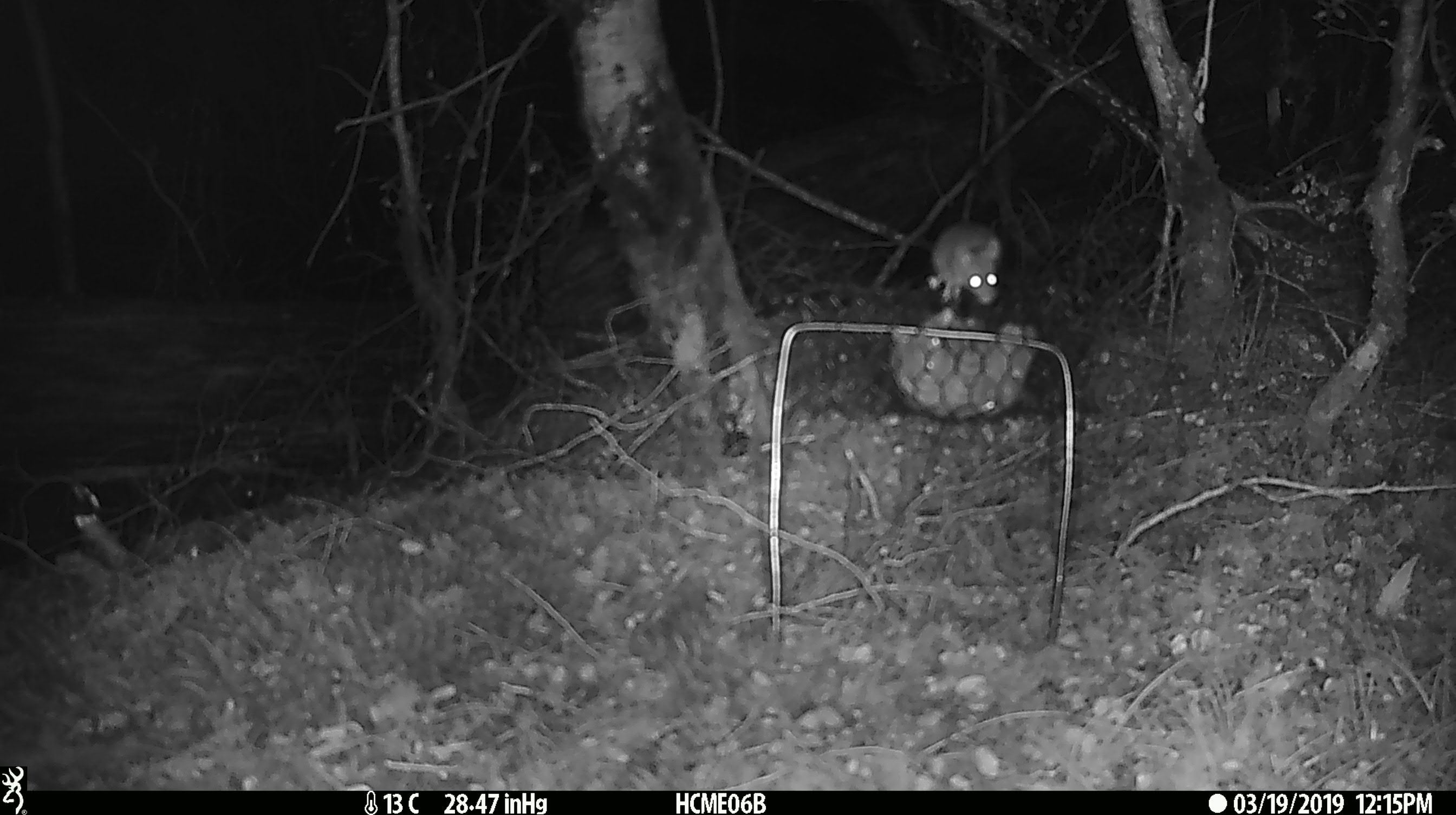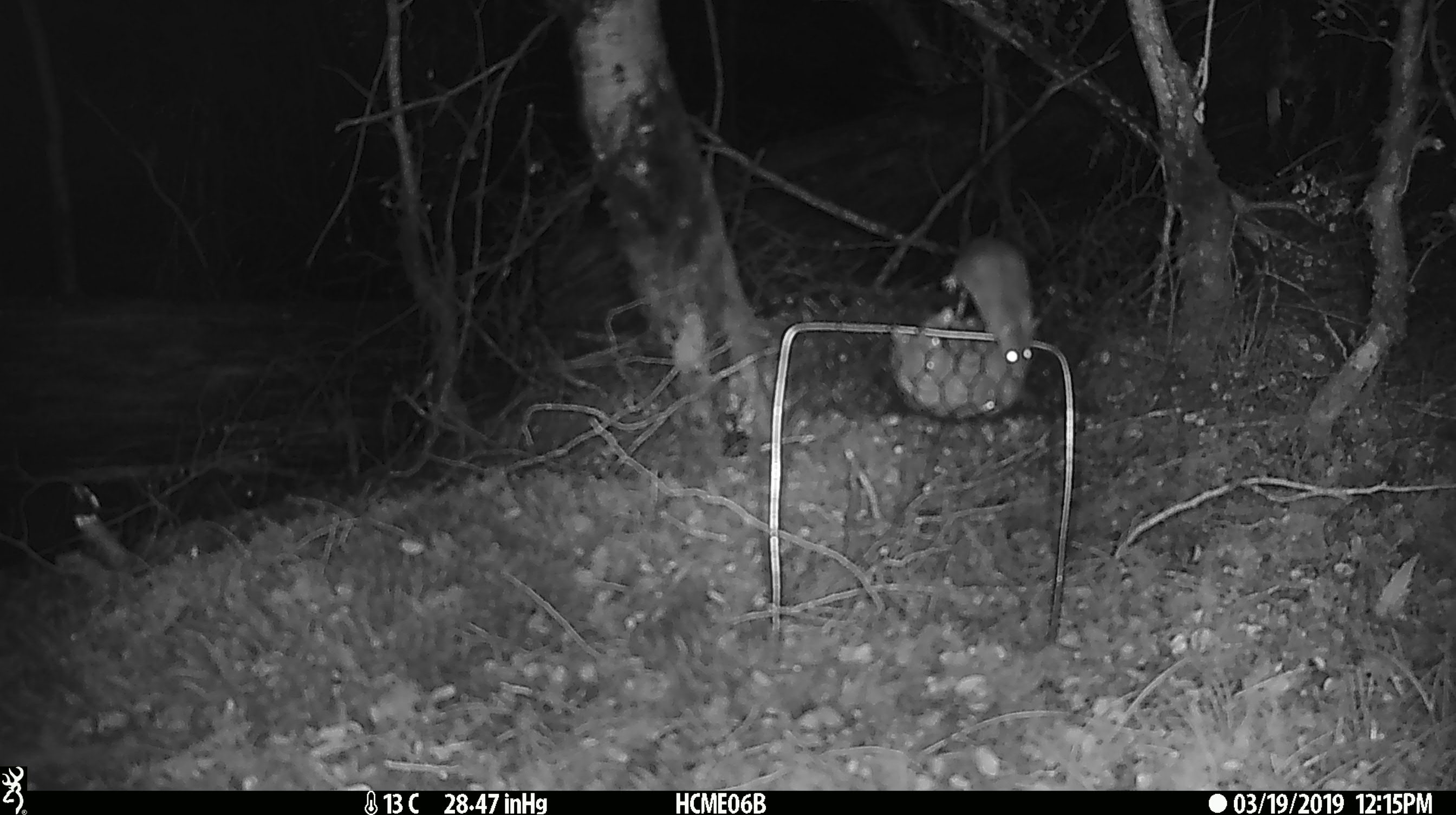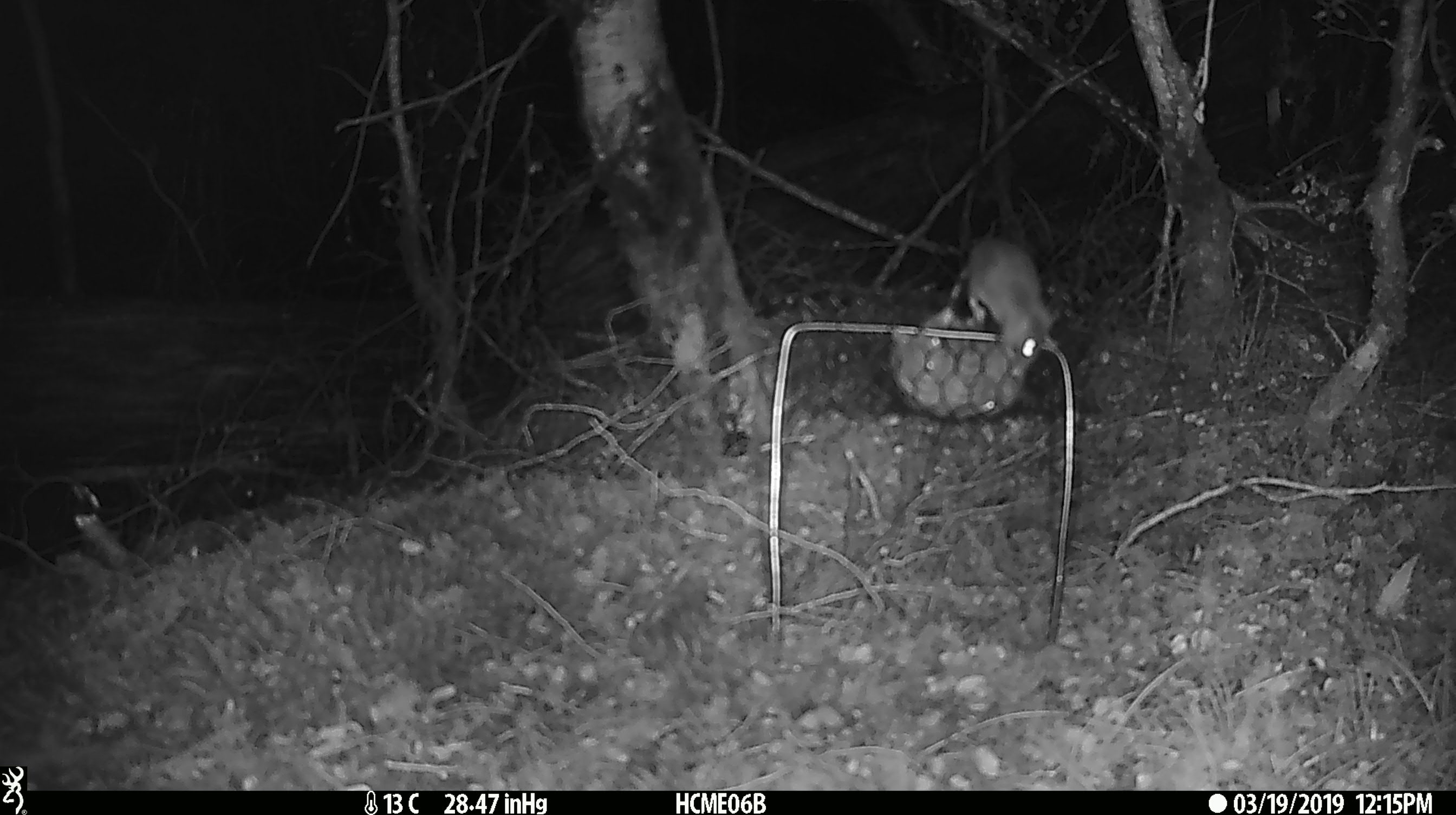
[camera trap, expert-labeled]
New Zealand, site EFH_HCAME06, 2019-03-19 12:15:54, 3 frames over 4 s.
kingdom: Animalia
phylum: Chordata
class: Mammalia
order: Rodentia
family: Muridae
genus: Mus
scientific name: Mus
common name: mouse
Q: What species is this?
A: Mouse (Mus).